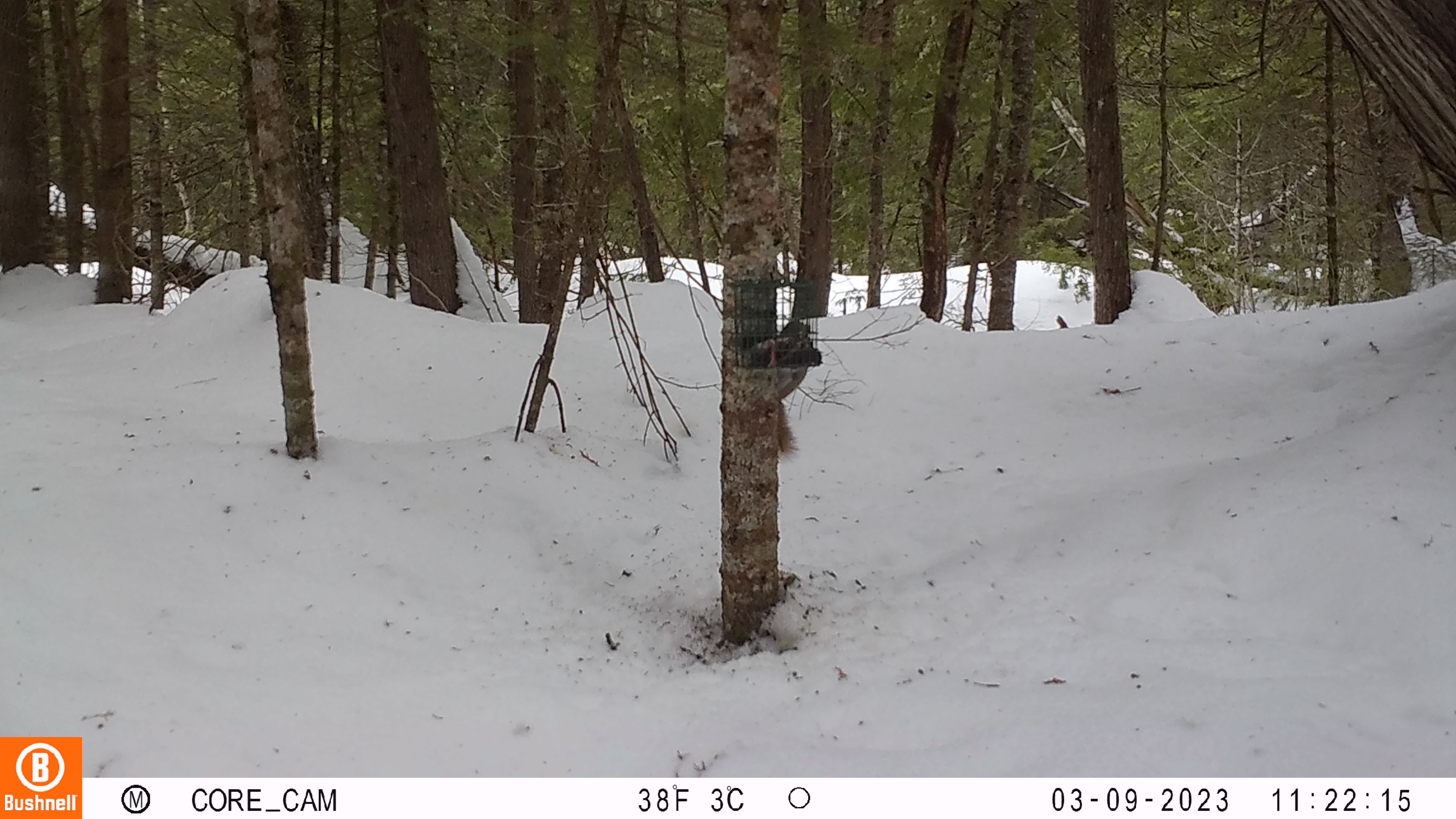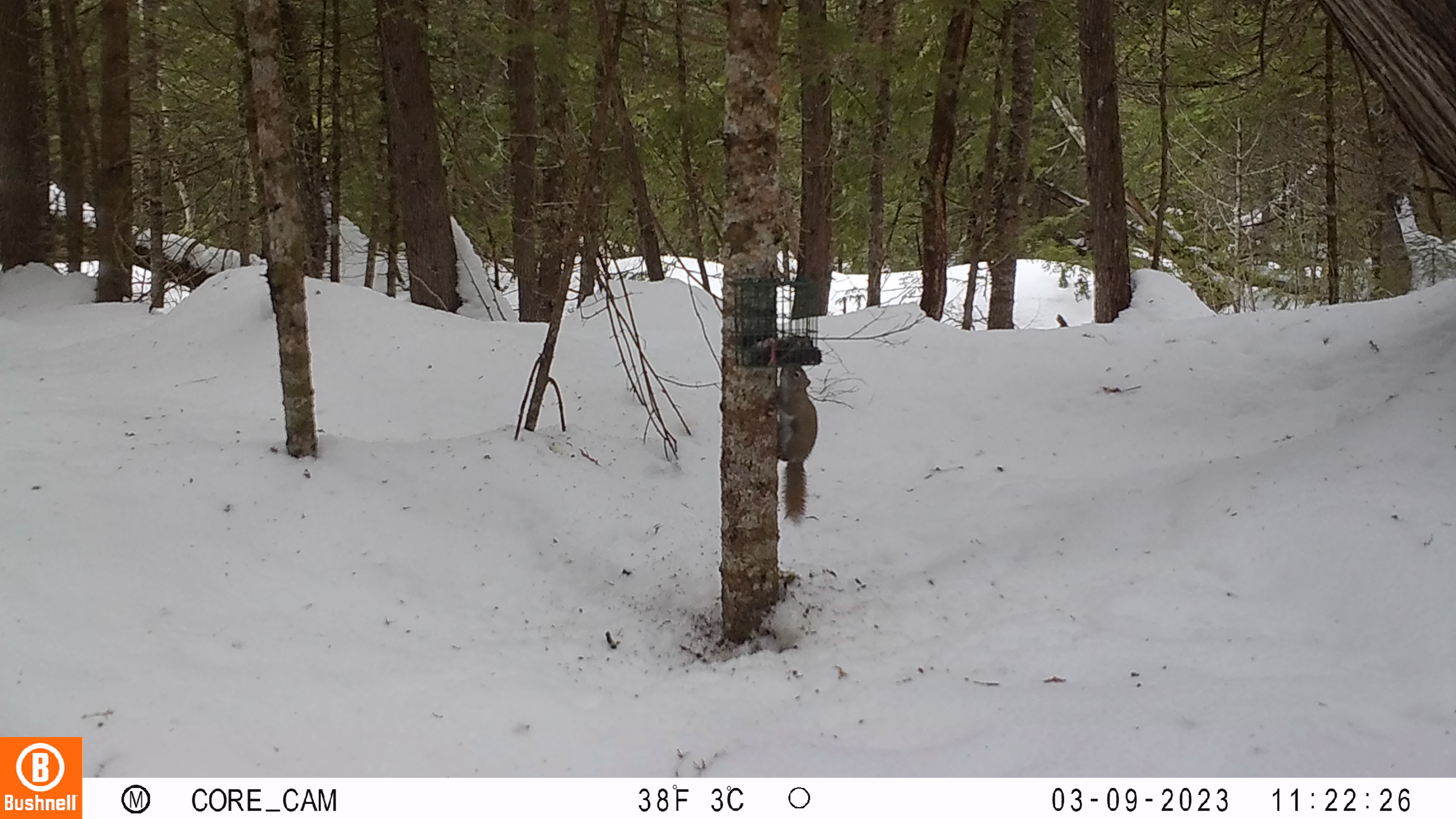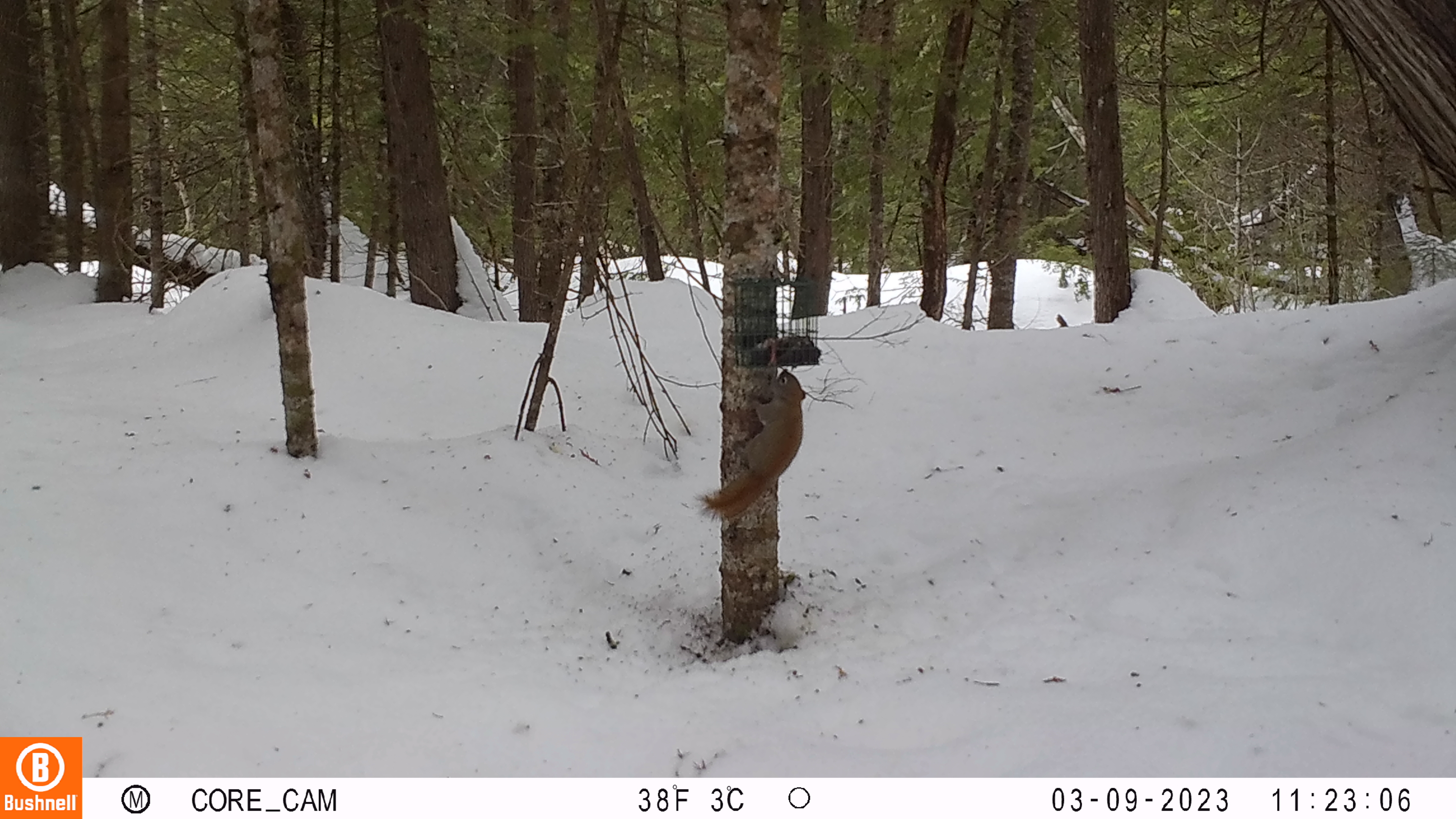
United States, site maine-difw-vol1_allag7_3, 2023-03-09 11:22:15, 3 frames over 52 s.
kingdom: Animalia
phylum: Chordata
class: Mammalia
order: Rodentia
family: Sciuridae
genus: Tamiasciurus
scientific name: Tamiasciurus hudsonicus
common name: red squirrel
Red squirrel (Tamiasciurus hudsonicus).